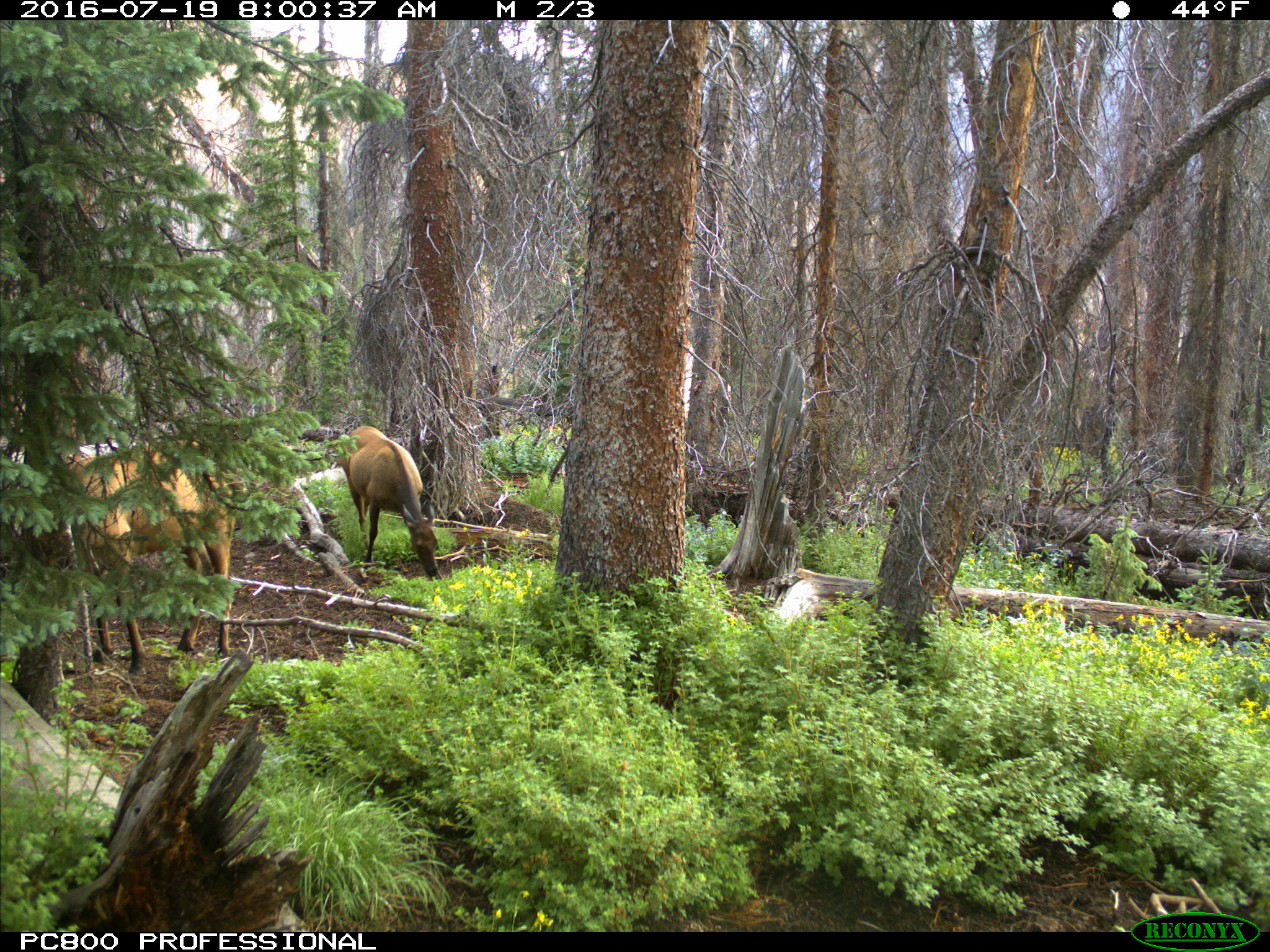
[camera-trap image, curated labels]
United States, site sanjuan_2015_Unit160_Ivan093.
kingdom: Animalia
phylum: Chordata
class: Mammalia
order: Artiodactyla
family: Cervidae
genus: Cervus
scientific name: Cervus elaphus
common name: red deer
Cervus elaphus (red deer).